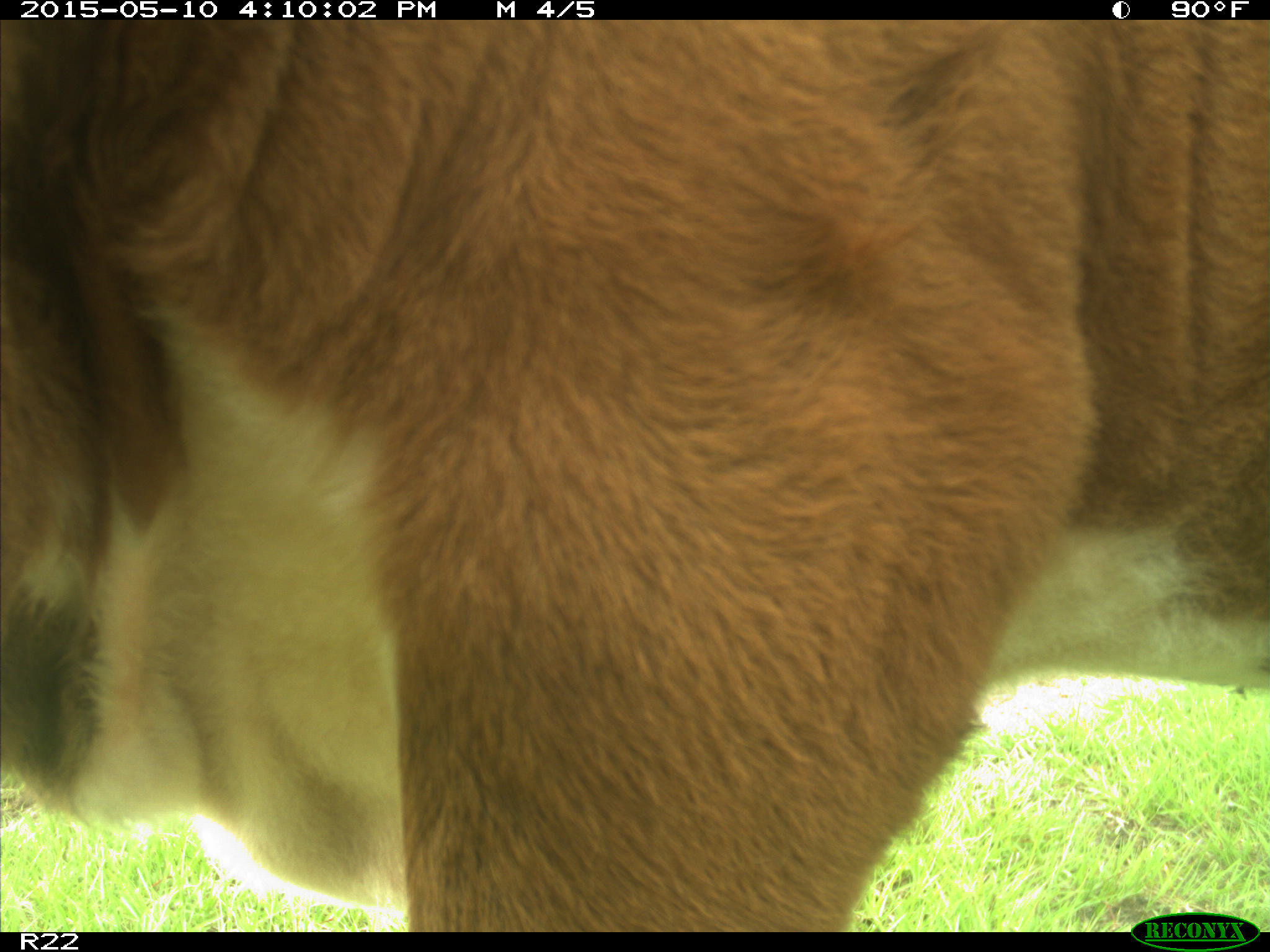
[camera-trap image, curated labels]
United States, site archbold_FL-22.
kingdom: Animalia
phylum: Chordata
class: Mammalia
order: Artiodactyla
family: Bovidae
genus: Bos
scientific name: Bos taurus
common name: domestic cow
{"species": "Bos taurus (domestic cow)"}